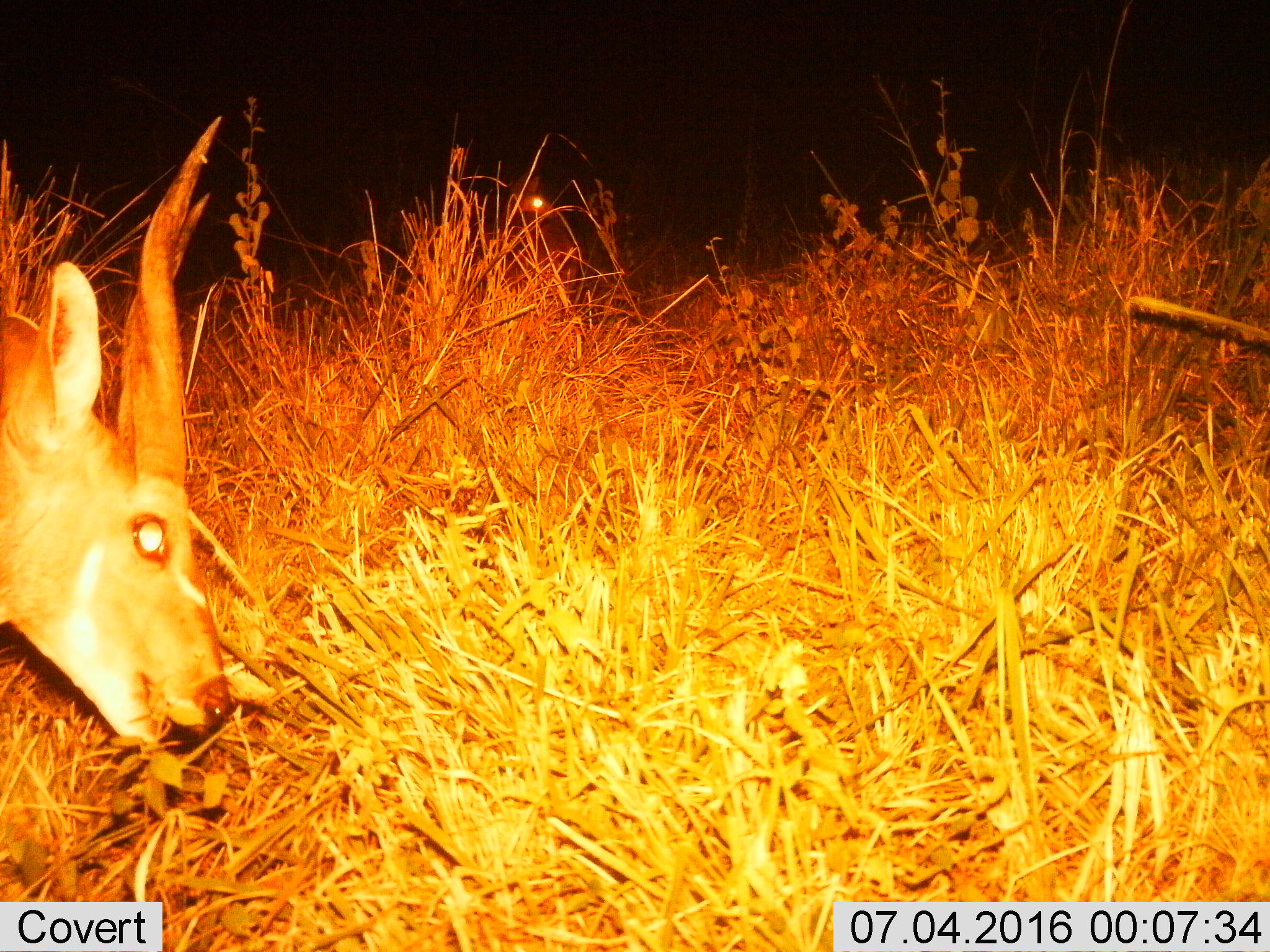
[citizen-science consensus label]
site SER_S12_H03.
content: unidentified animal